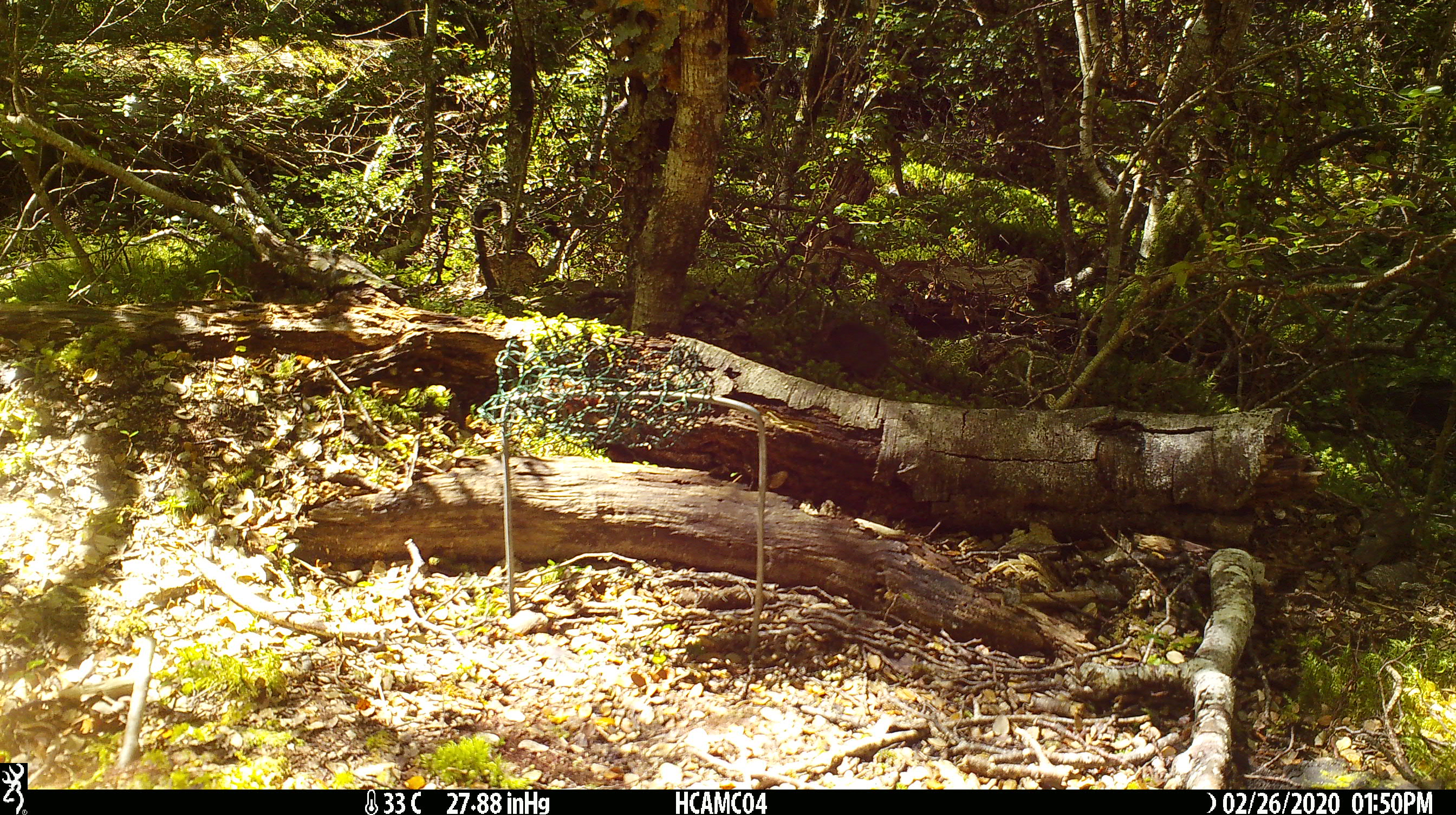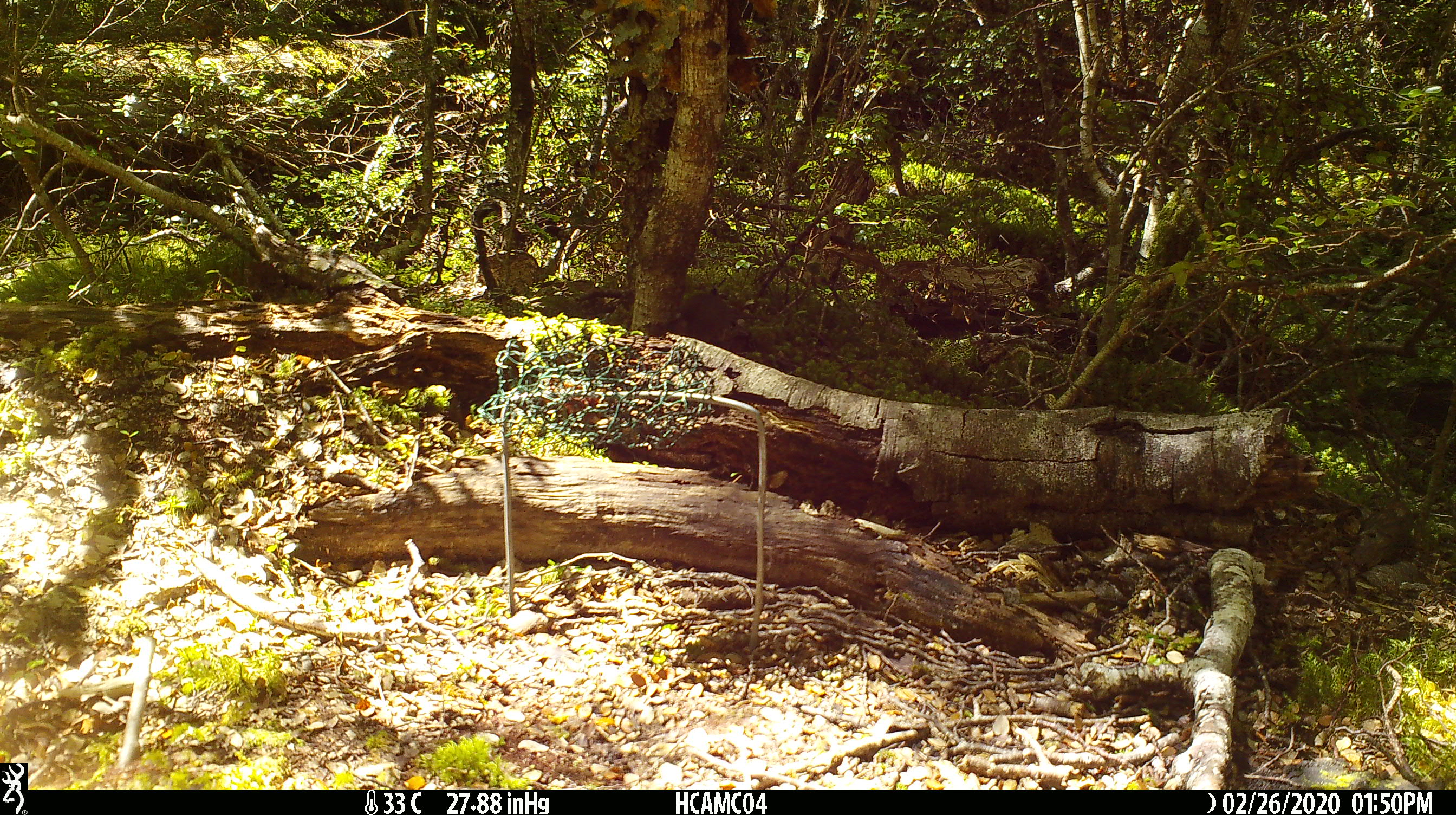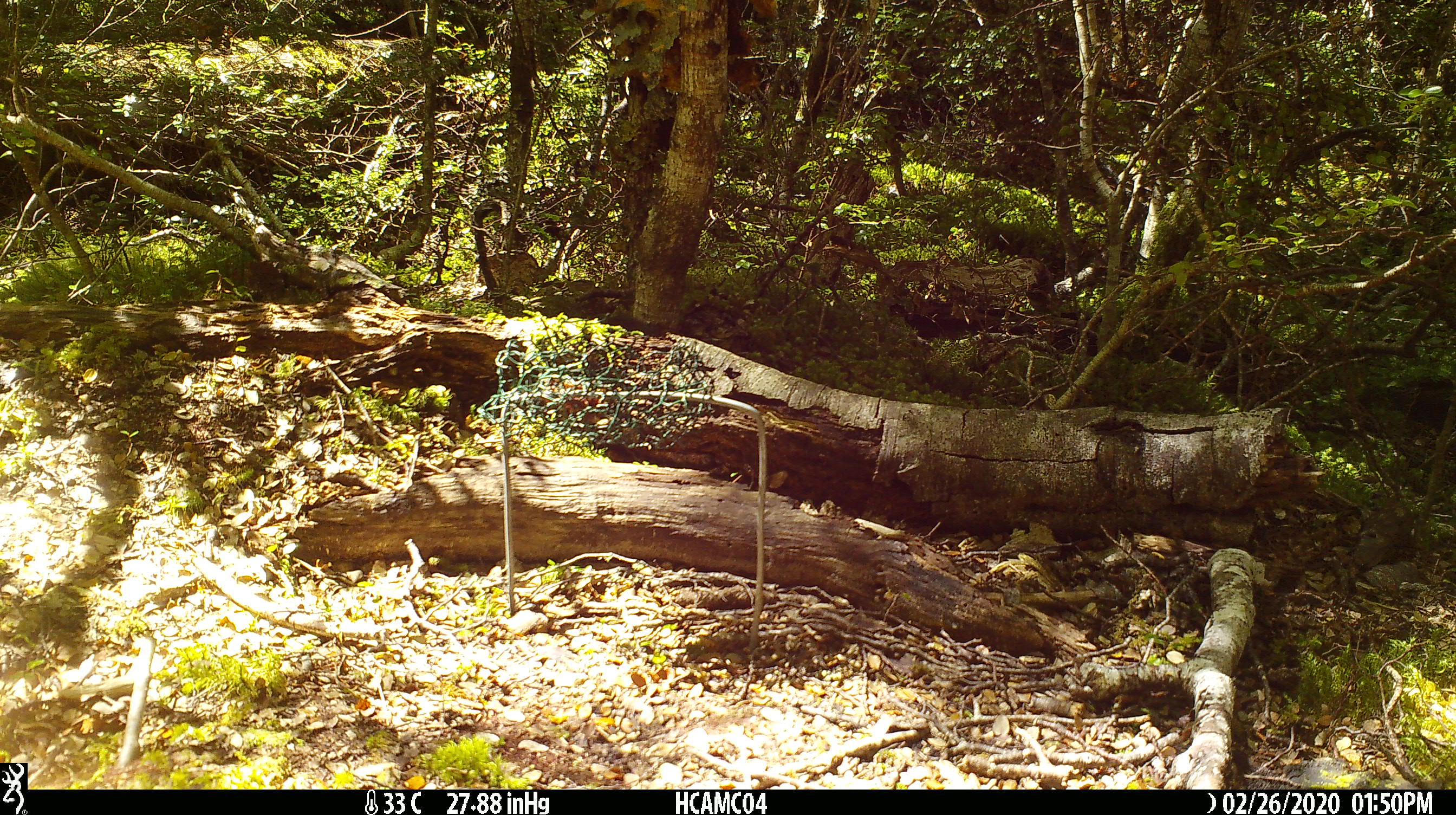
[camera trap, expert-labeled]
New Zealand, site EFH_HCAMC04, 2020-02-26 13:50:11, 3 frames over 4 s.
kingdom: Animalia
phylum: Chordata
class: Mammalia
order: Rodentia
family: Muridae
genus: Mus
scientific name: Mus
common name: mouse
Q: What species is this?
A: Mouse (Mus).